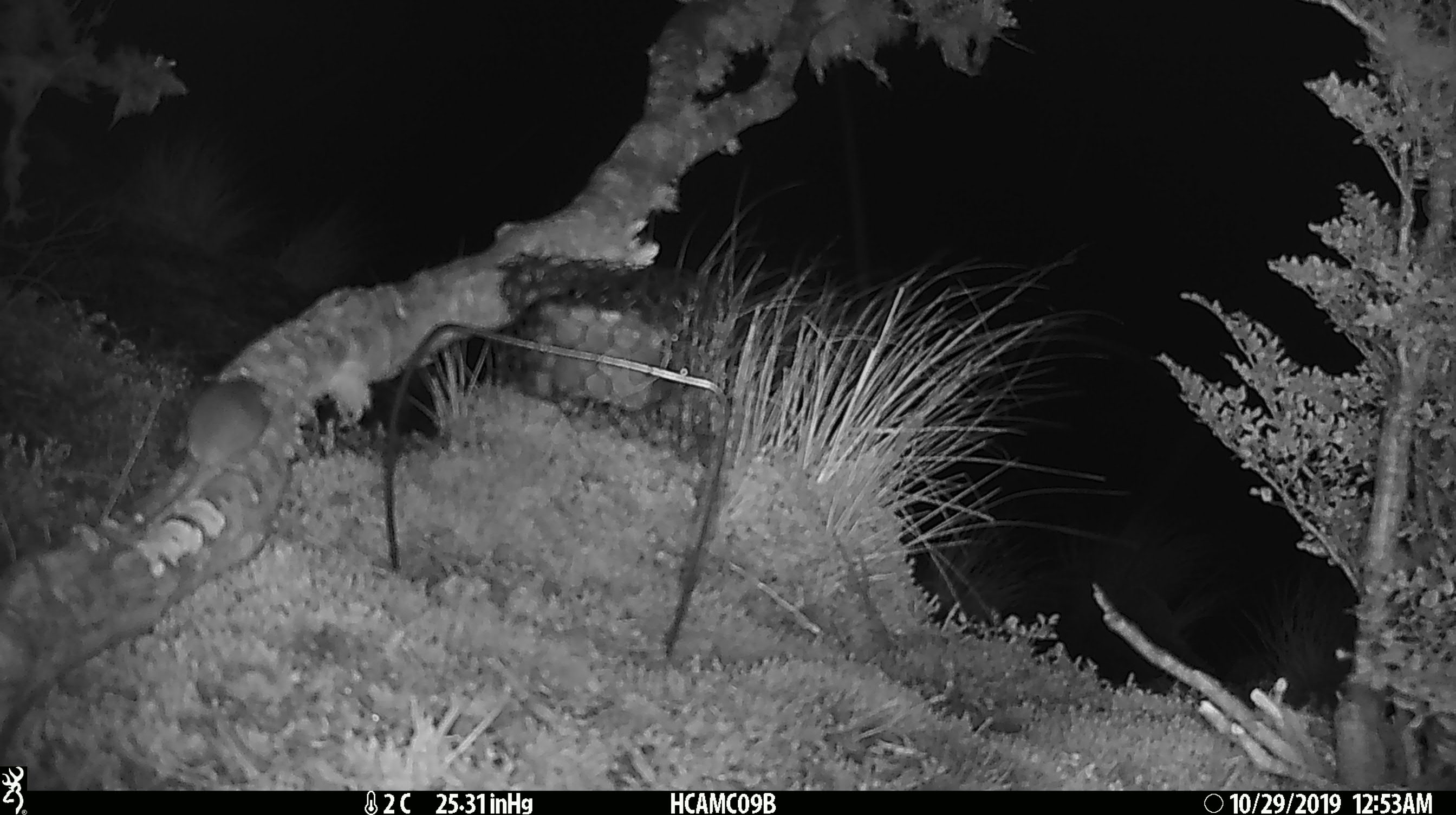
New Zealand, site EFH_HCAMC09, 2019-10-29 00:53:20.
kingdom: Animalia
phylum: Chordata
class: Mammalia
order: Rodentia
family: Muridae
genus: Mus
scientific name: Mus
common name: mouse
Mouse (Mus).